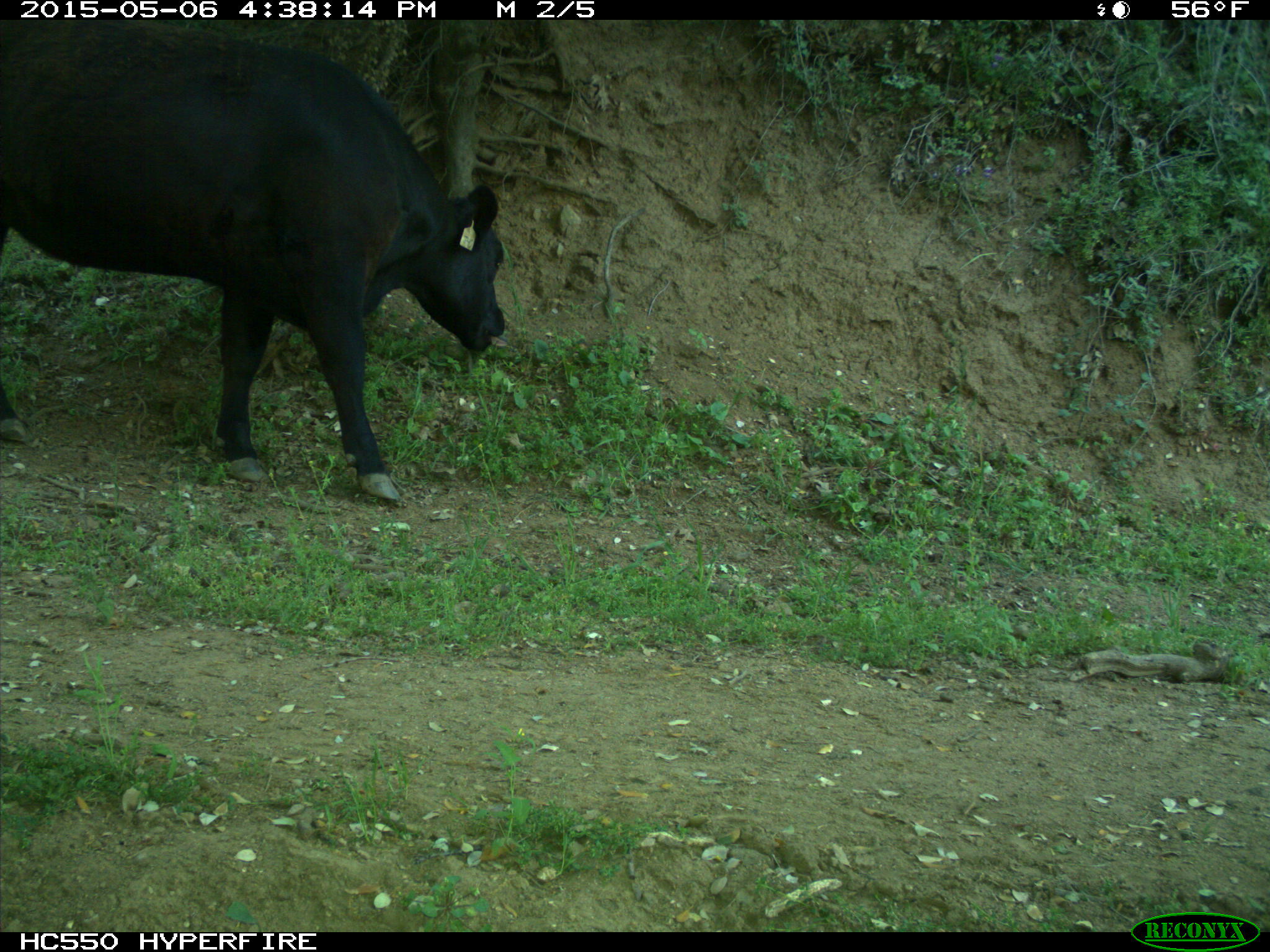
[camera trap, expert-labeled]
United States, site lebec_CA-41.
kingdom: Animalia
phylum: Chordata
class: Mammalia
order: Artiodactyla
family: Bovidae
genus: Bos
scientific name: Bos taurus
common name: domestic cow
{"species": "Bos taurus (domestic cow)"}